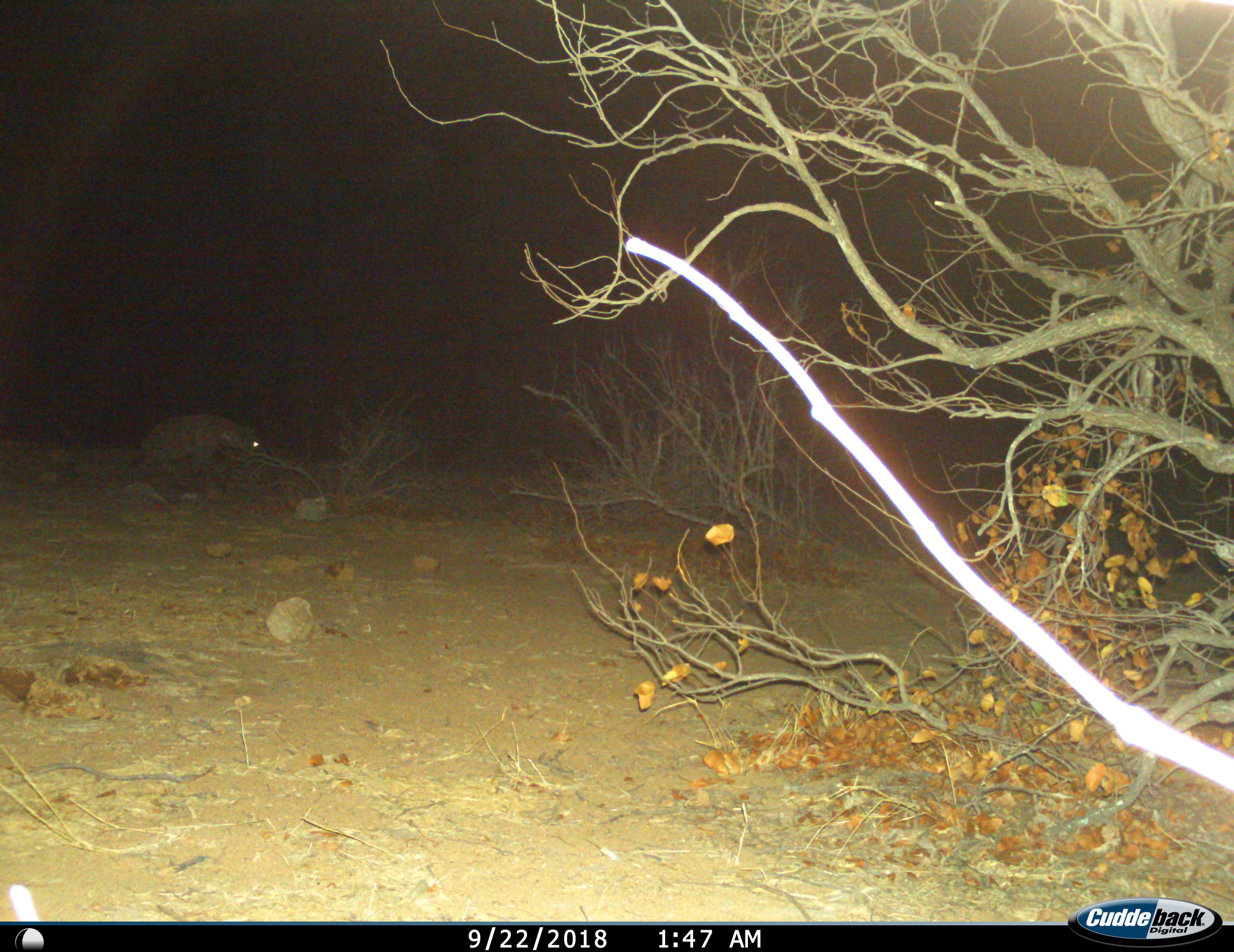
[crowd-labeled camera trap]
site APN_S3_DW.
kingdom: Animalia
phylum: Chordata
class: Mammalia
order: Carnivora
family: Hyaenidae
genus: Crocuta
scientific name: Crocuta crocuta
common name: spotted hyena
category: hyenaspotted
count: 1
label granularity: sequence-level